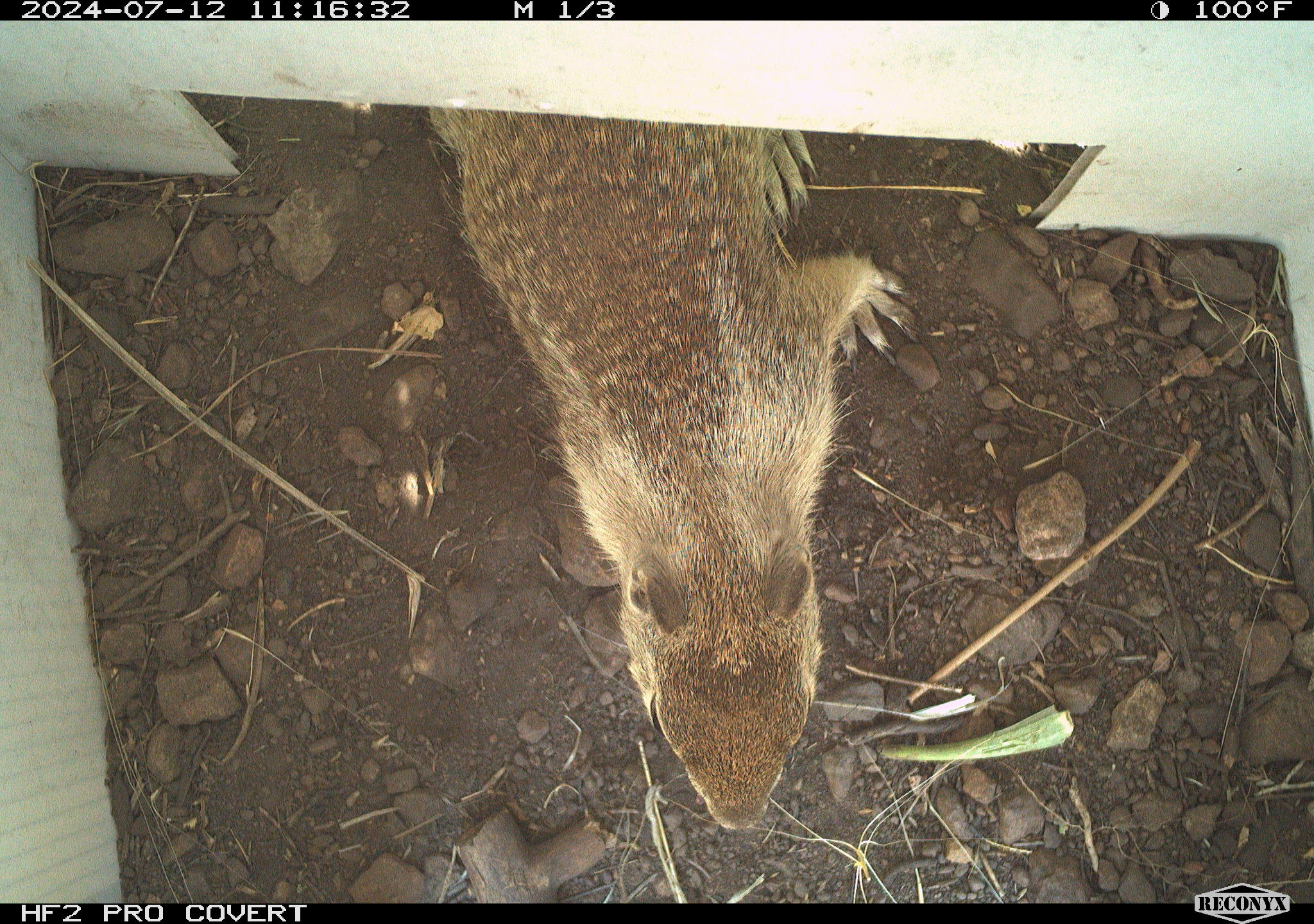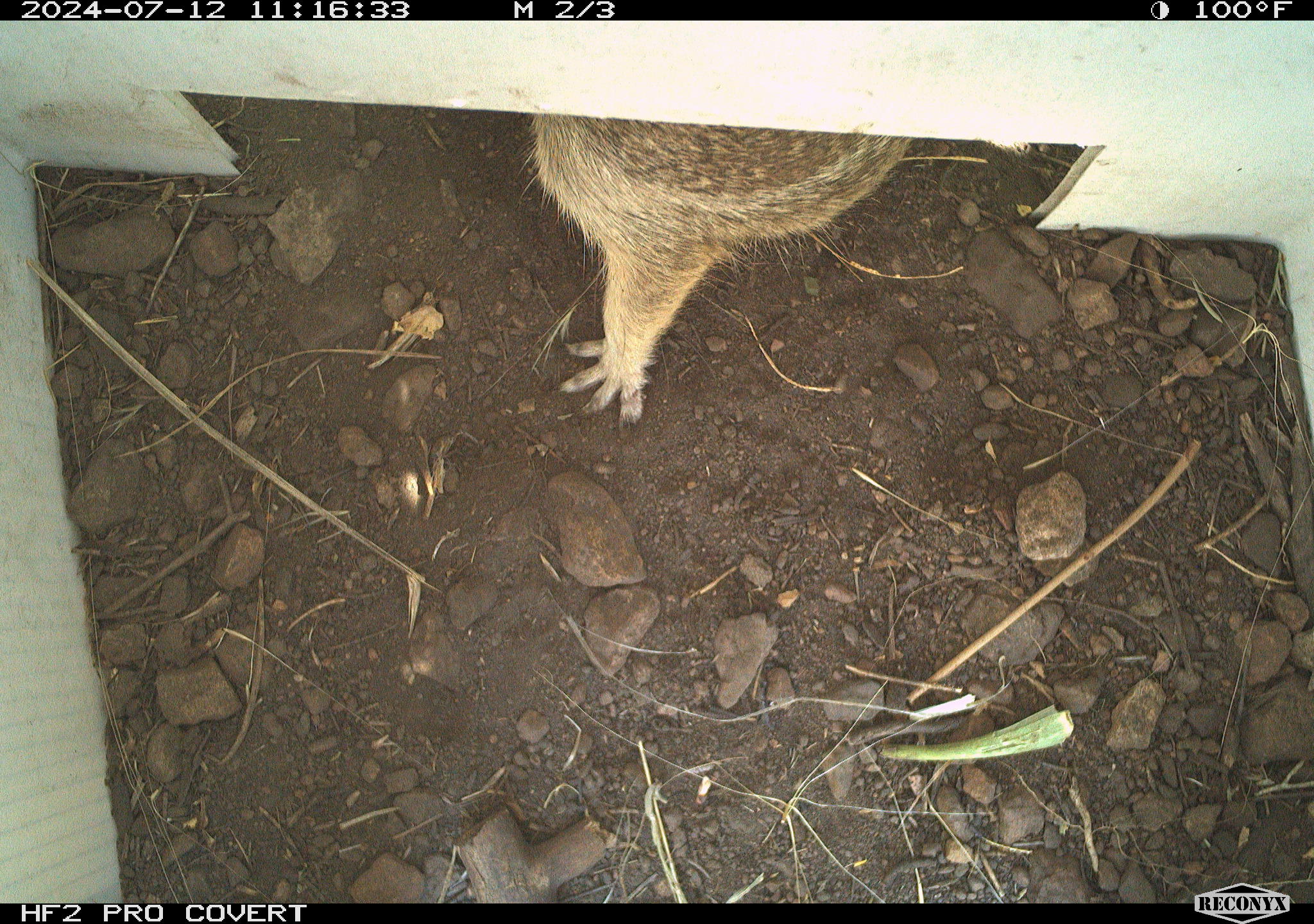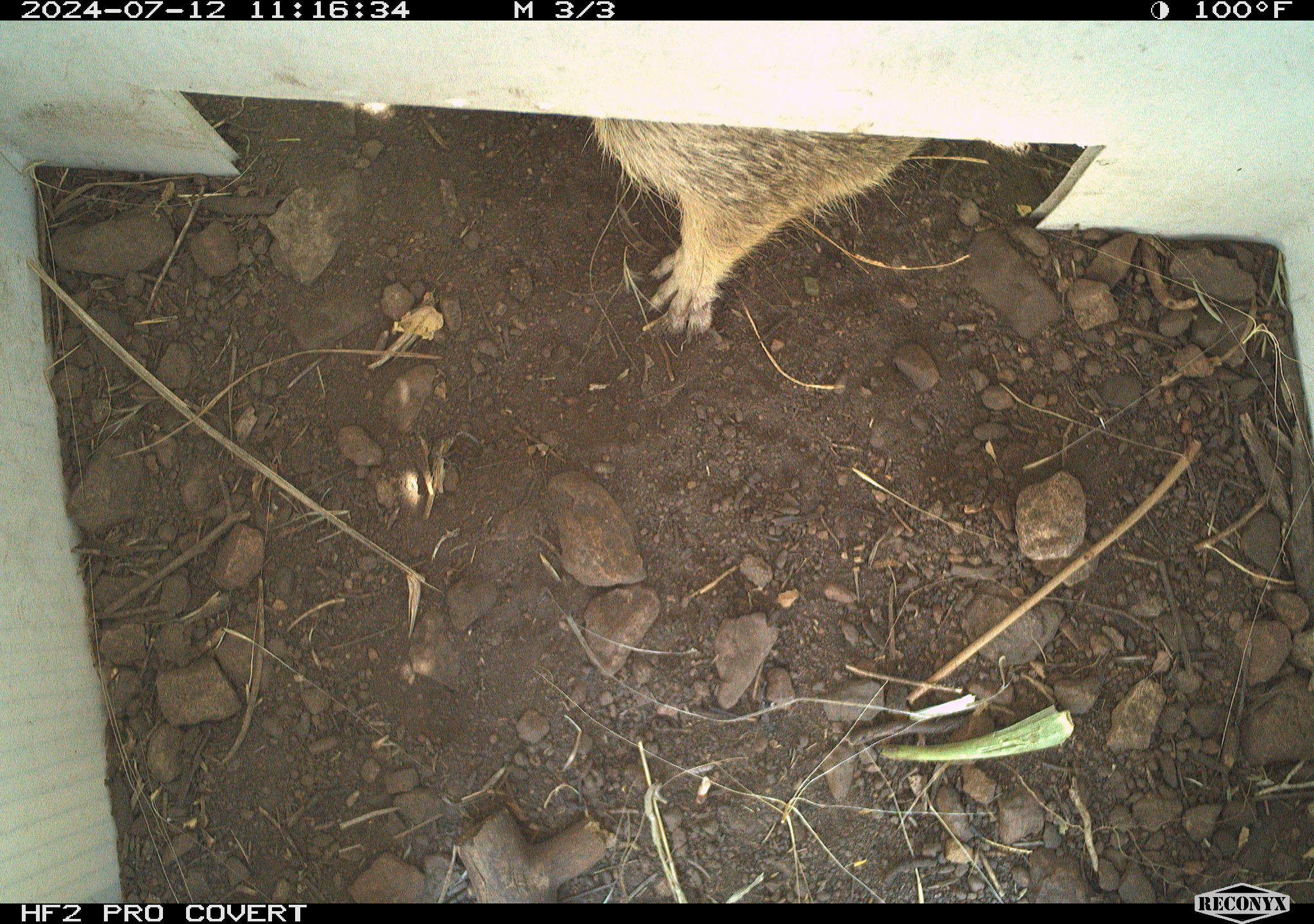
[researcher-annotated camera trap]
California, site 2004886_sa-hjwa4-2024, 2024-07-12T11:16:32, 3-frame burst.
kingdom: Animalia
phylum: Chordata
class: Mammalia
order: Rodentia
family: Sciuridae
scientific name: Sciuridae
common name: squirrels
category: sciuridae family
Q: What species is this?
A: Sciuridae family (squirrels) (Sciuridae).